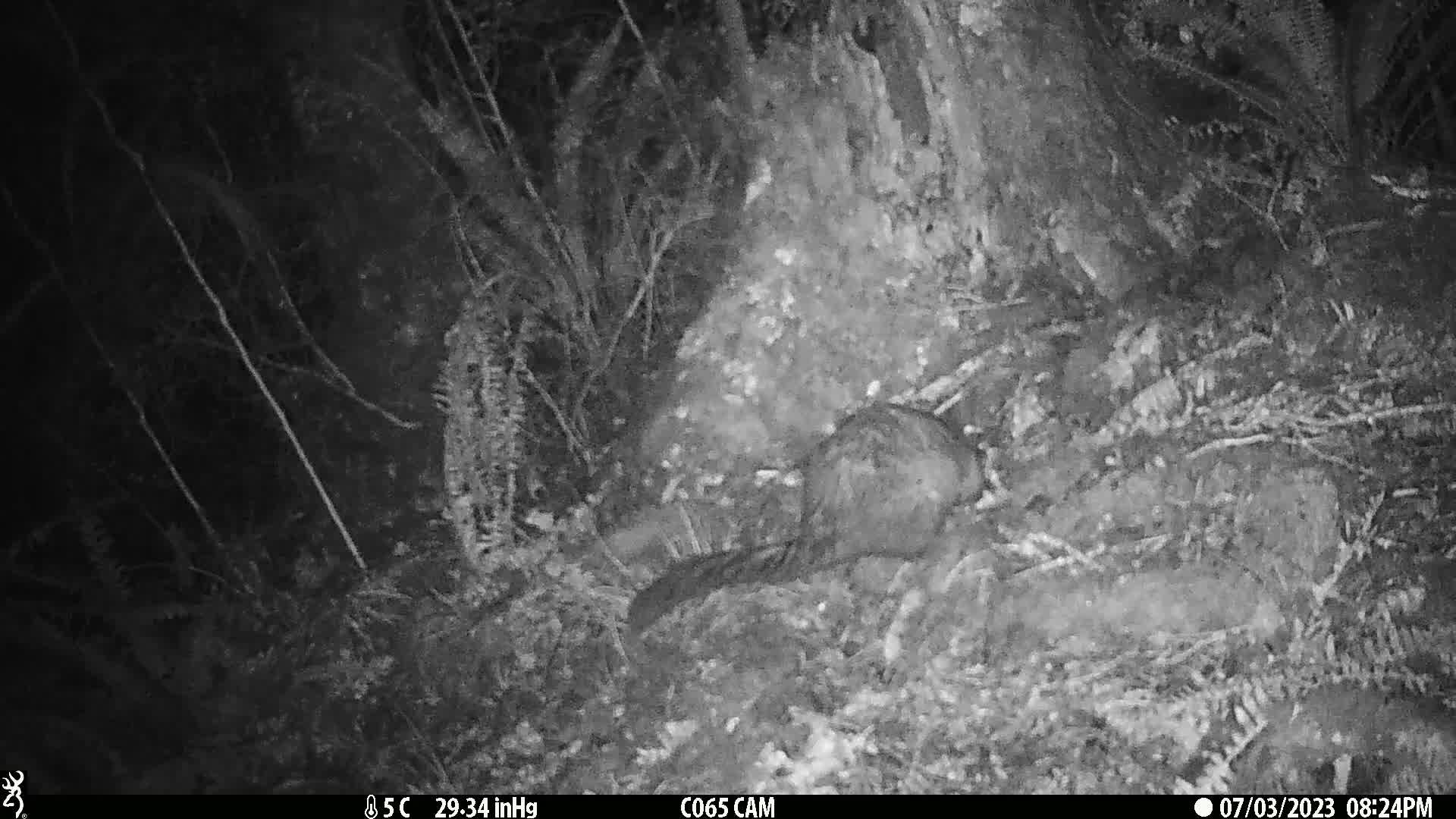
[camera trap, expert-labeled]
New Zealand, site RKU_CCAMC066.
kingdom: Animalia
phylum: Chordata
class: Mammalia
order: Diprotodontia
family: Phalangeridae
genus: Trichosurus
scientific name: Trichosurus vulpecula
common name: common brushtail possum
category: possum